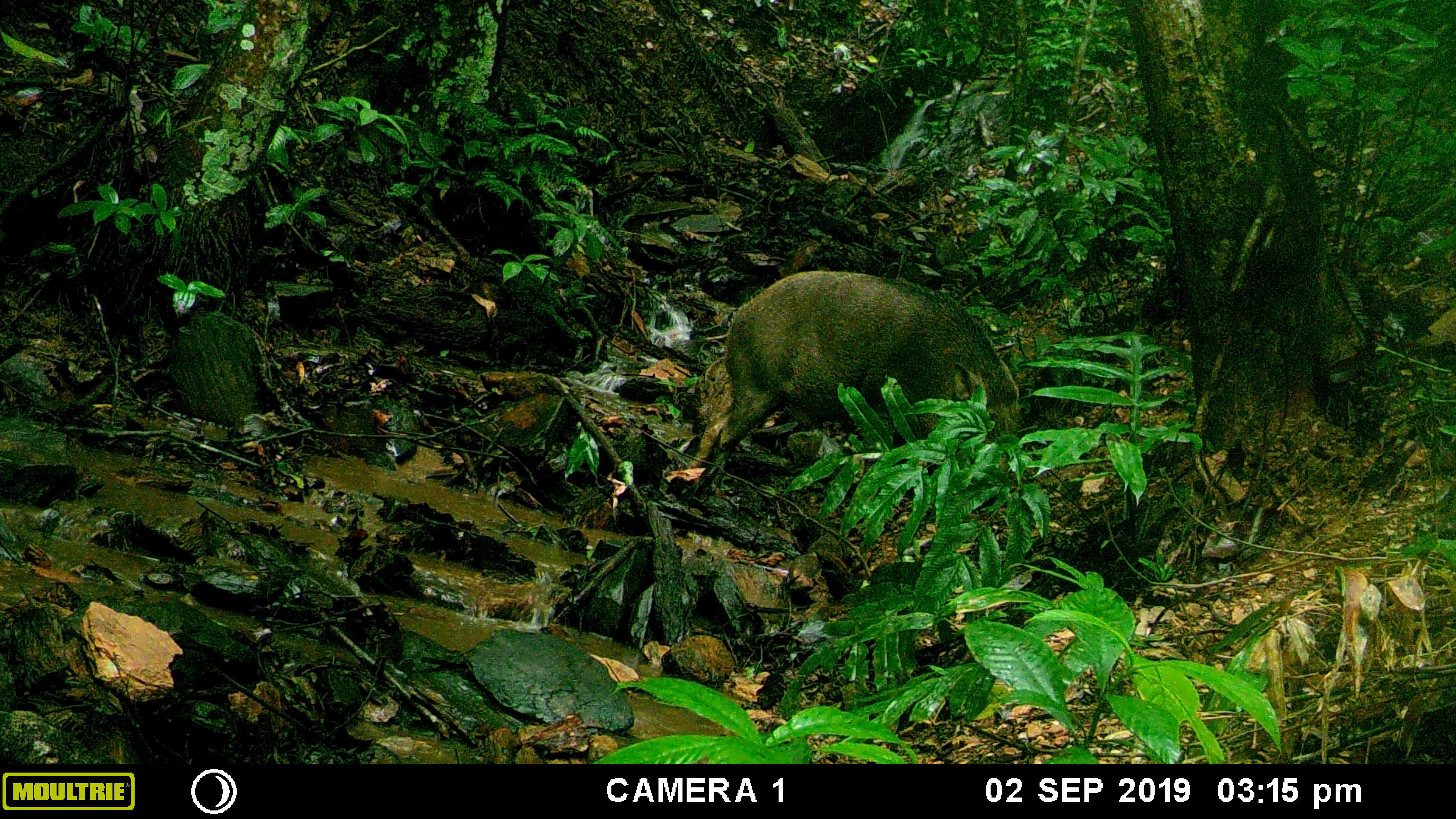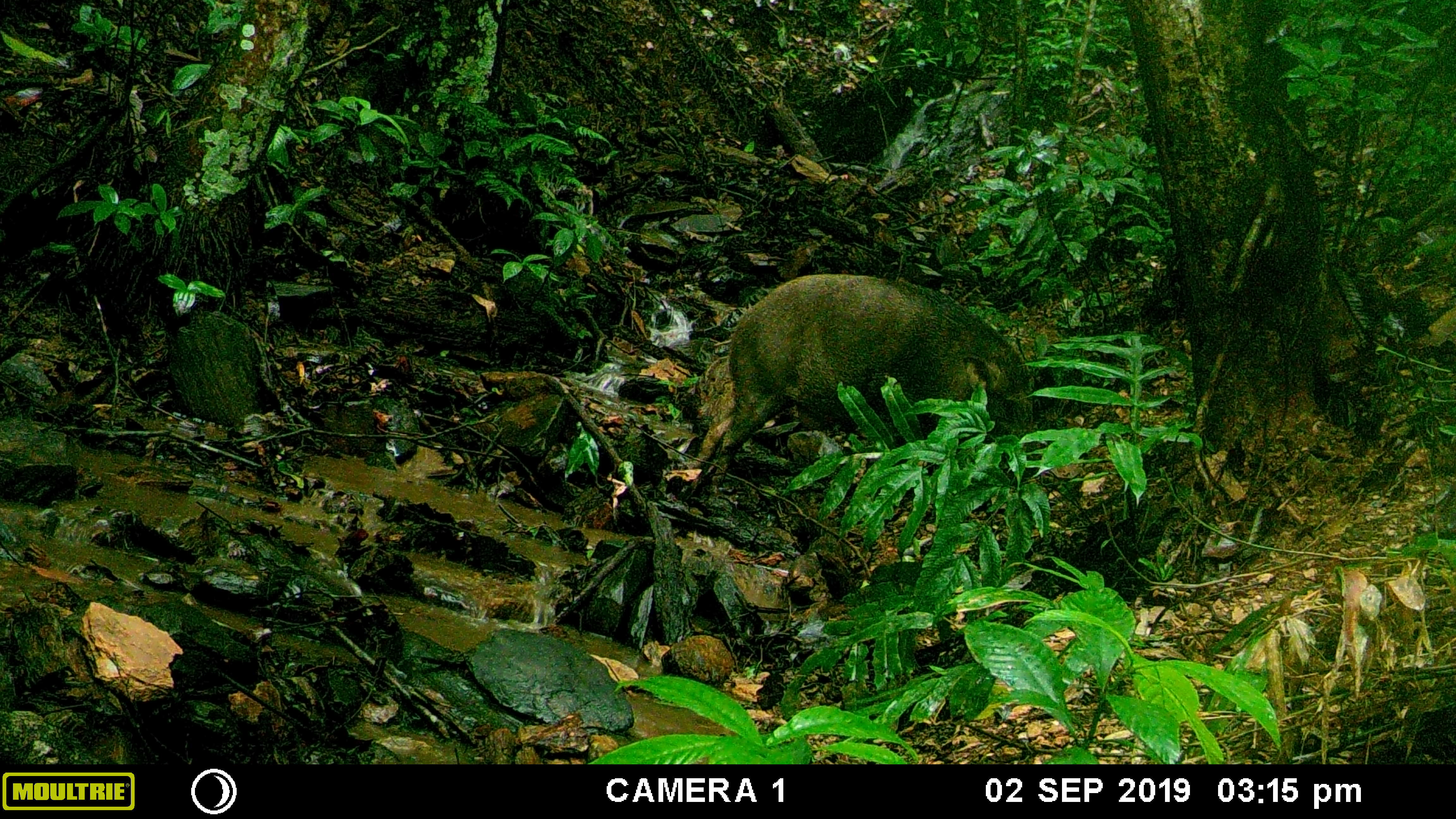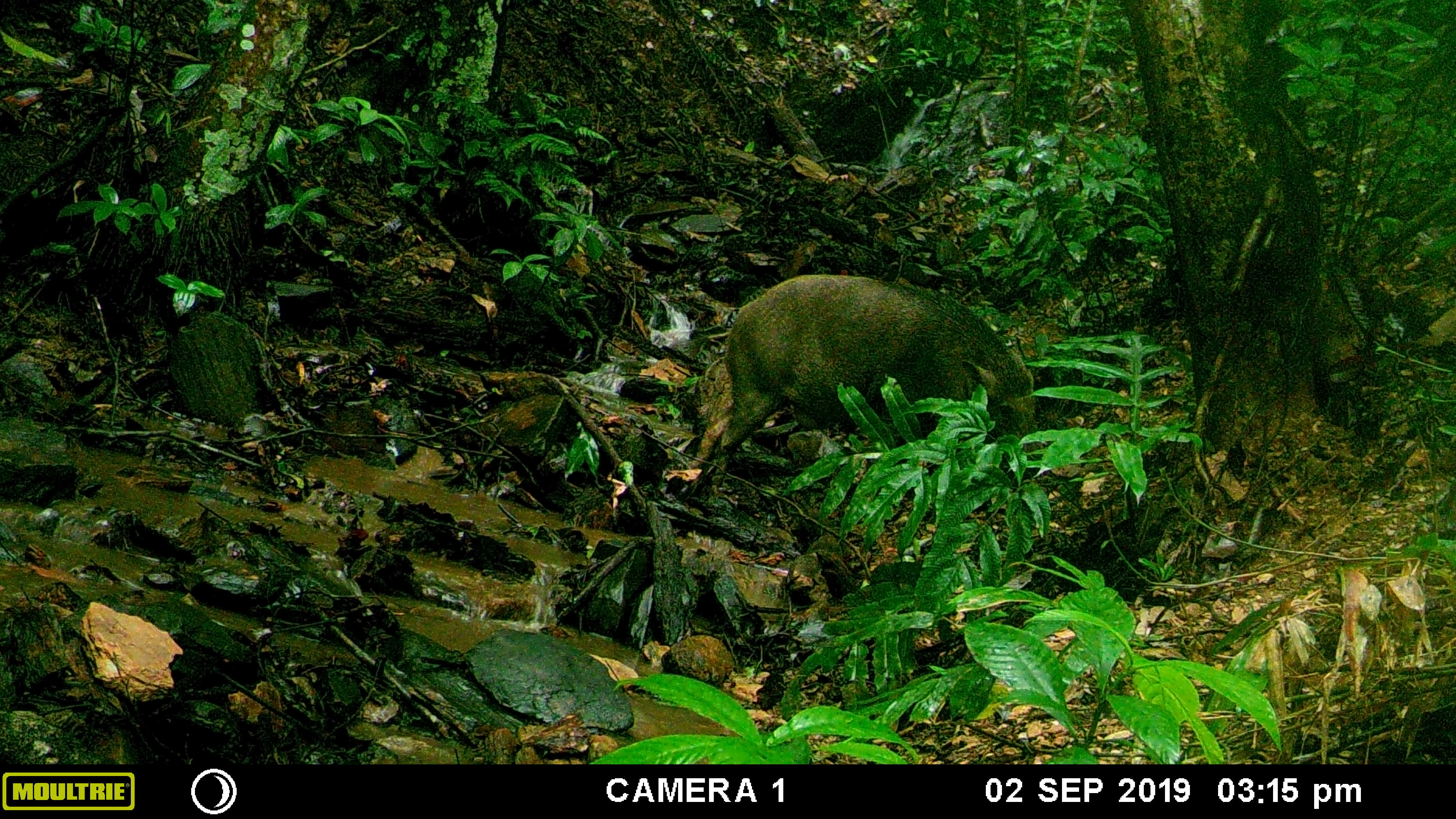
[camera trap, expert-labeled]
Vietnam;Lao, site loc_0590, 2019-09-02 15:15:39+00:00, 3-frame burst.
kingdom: Animalia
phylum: Chordata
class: Mammalia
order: Artiodactyla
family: Suidae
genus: Sus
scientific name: Sus scrofa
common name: eurasian wild pig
Eurasian wild pig (Sus scrofa). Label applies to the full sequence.